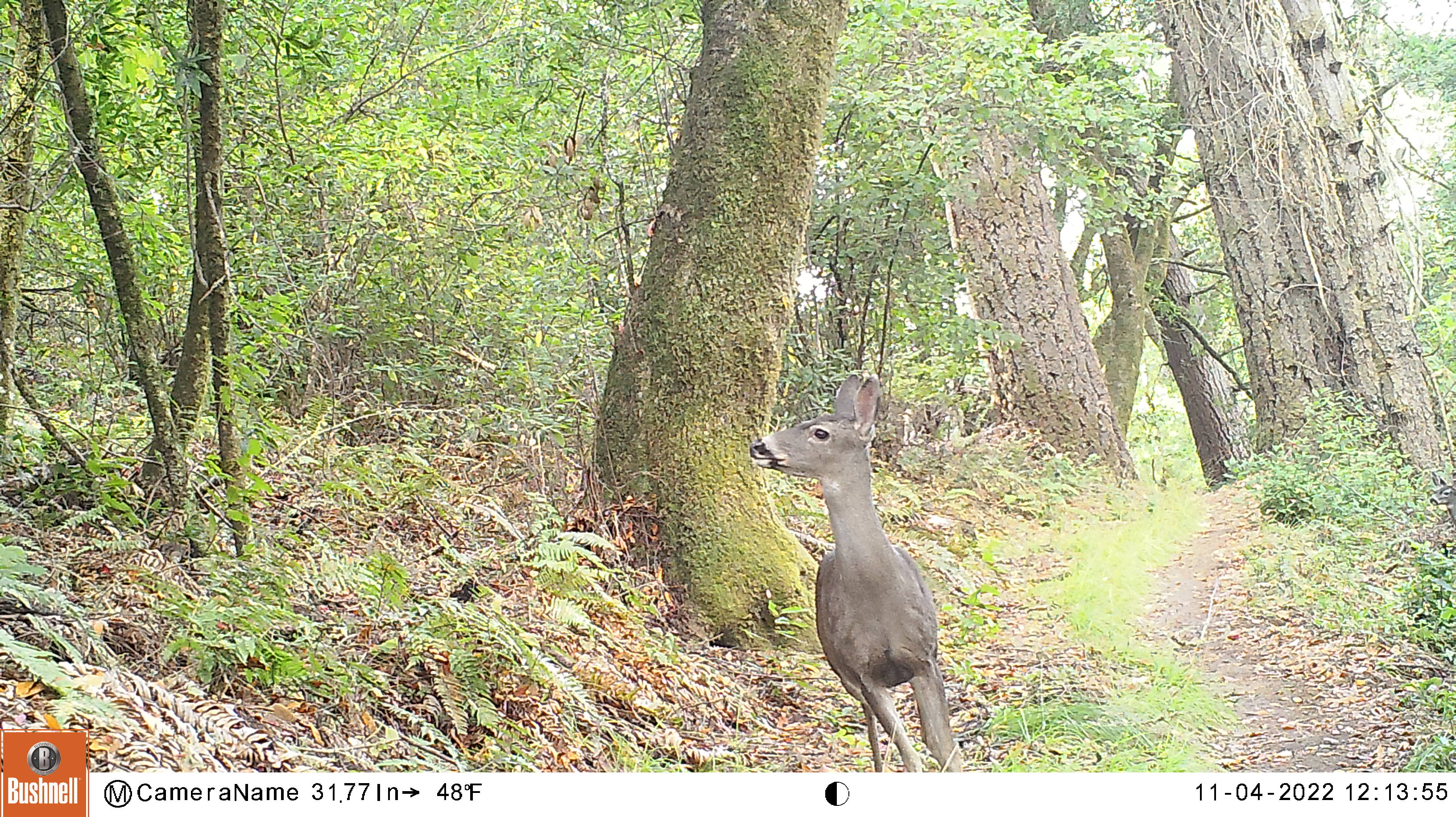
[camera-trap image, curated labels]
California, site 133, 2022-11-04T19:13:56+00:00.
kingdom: Animalia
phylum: Chordata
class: Mammalia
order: Artiodactyla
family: Cervidae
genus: Odocoileus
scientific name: Odocoileus hemionus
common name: mule deer